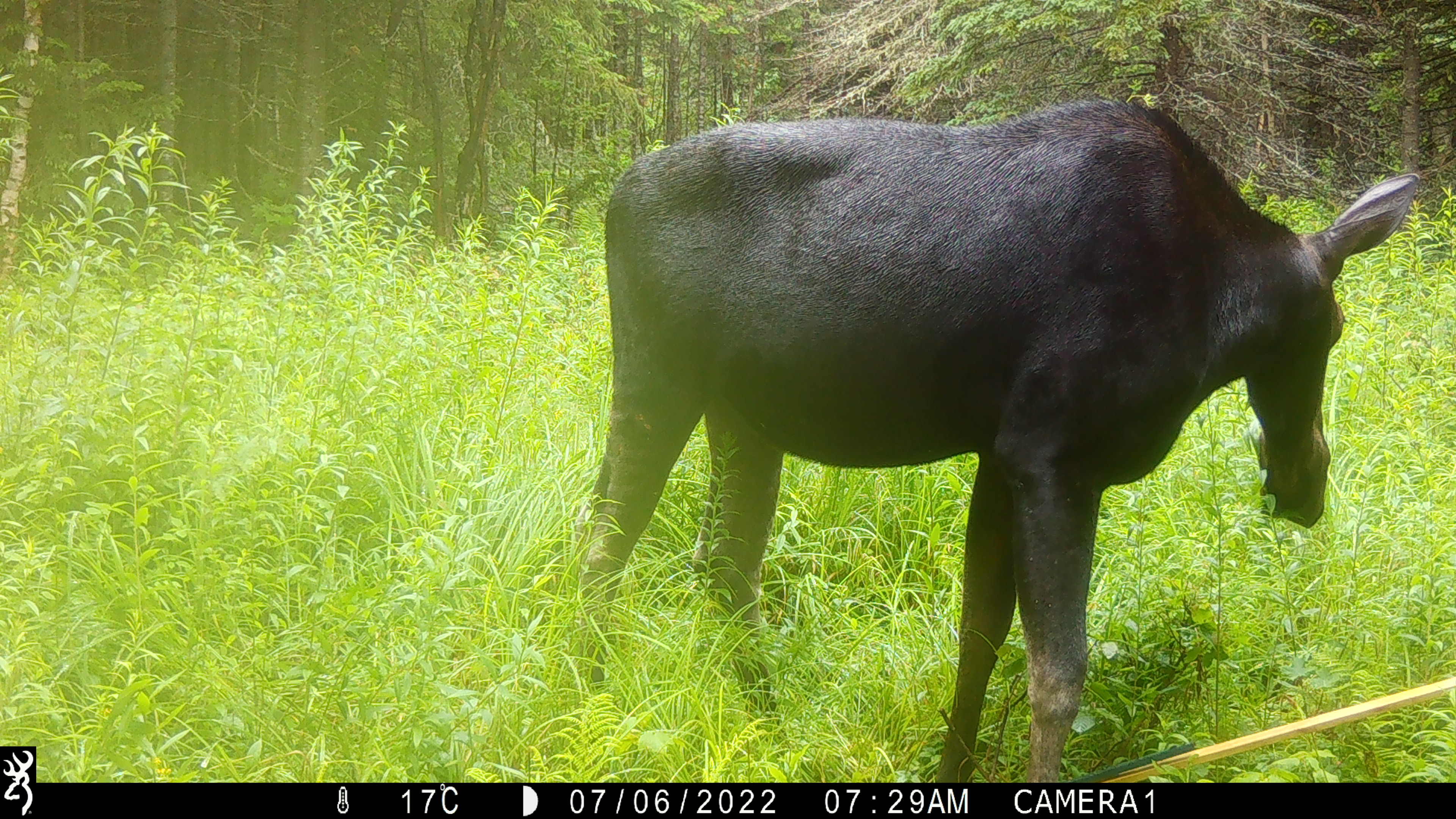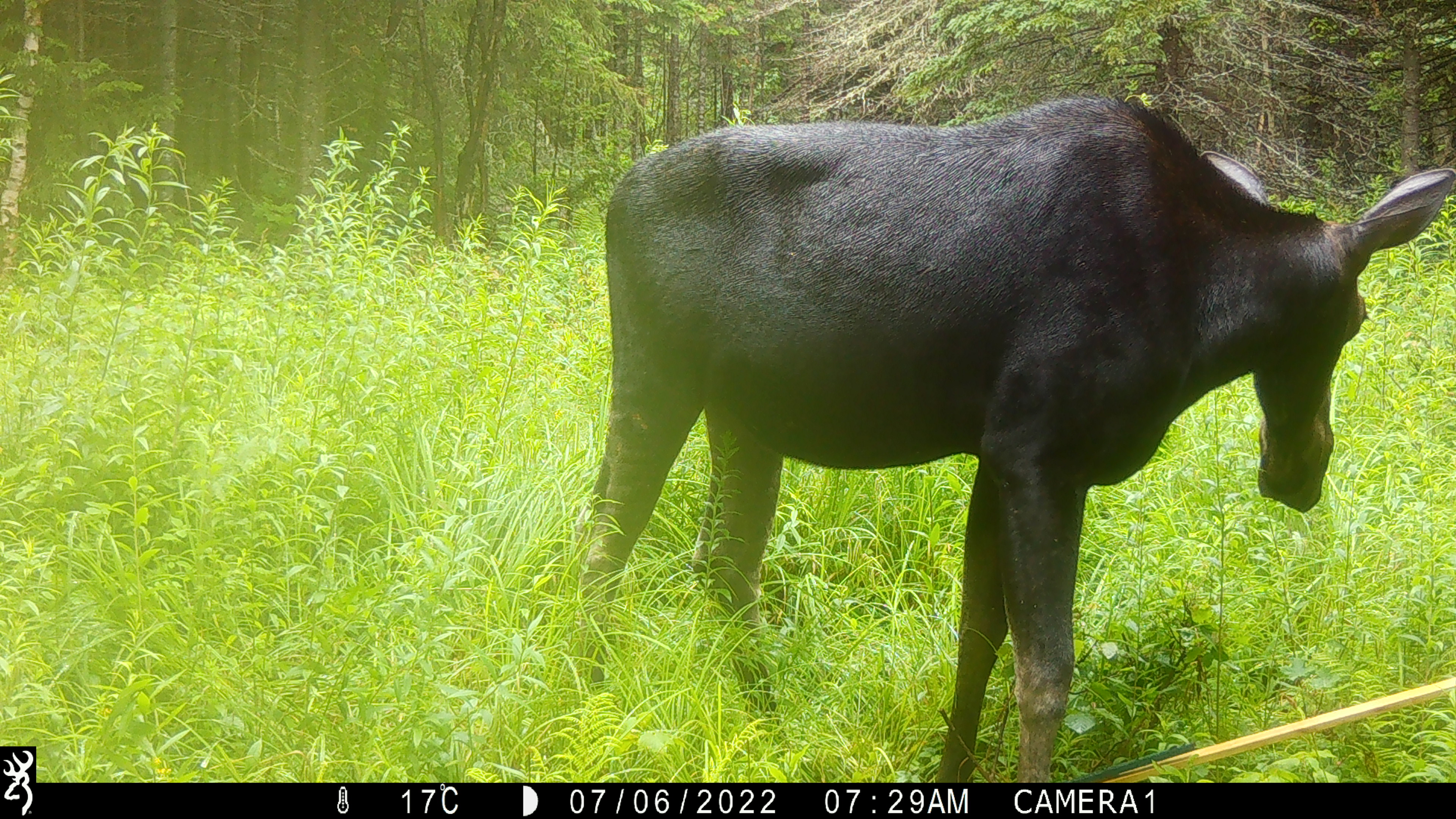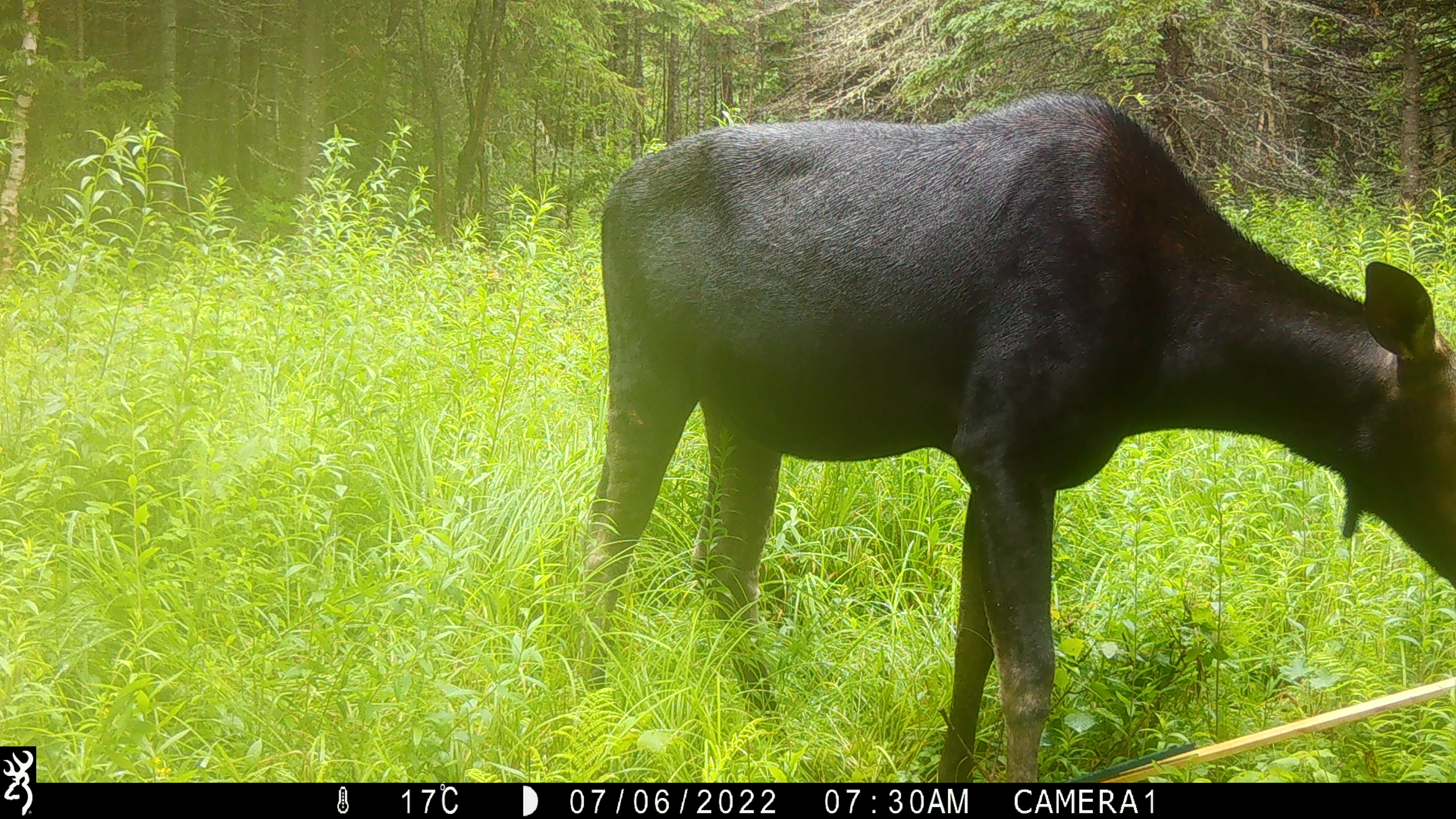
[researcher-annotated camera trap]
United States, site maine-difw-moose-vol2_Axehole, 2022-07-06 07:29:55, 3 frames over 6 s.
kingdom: Animalia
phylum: Chordata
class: Mammalia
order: Artiodactyla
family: Cervidae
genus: Alces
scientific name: Alces alces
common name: moose